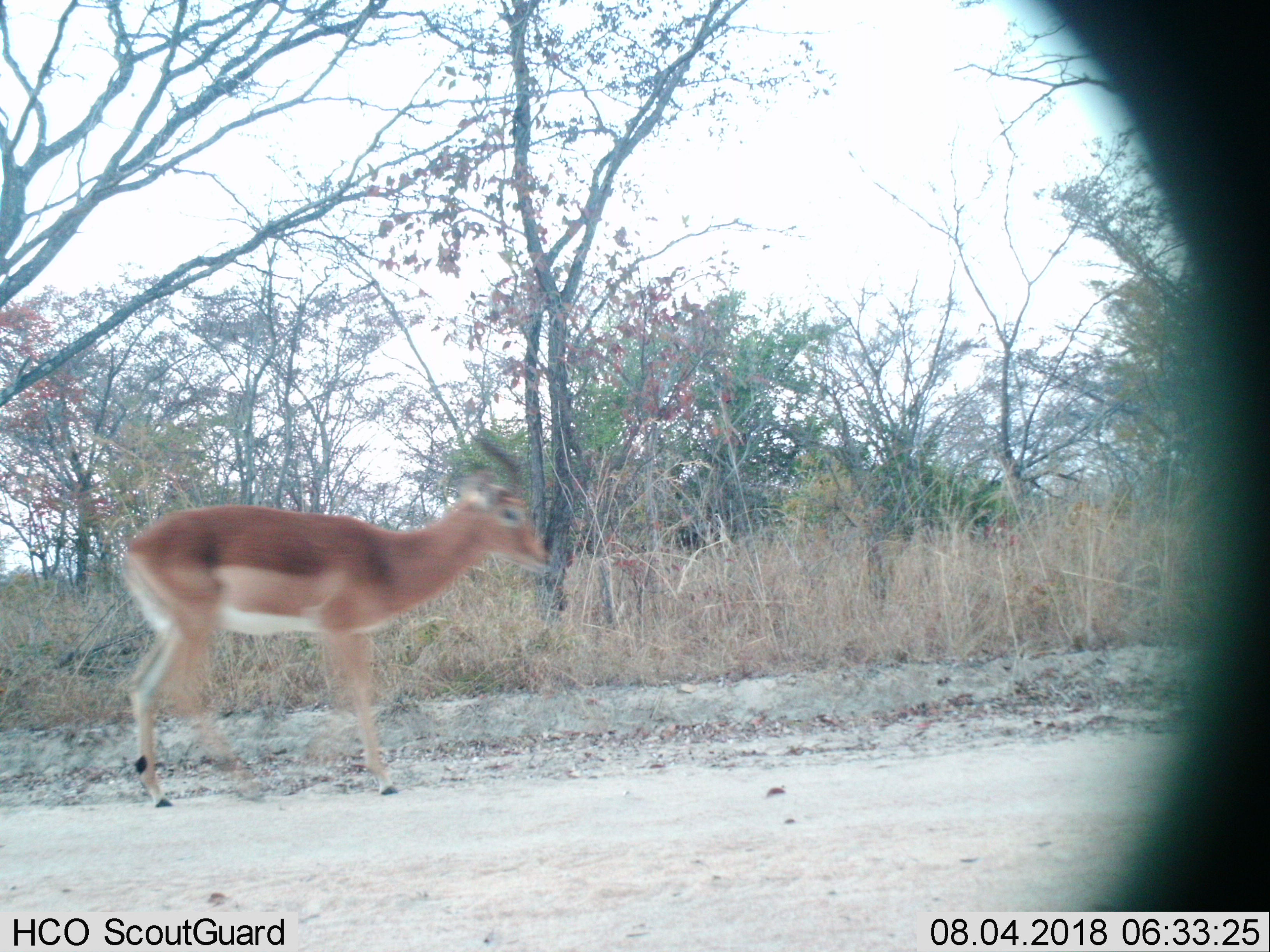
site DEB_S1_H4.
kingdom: Animalia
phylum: Chordata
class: Mammalia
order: Artiodactyla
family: Bovidae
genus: Aepyceros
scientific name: Aepyceros melampus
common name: impala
Impala (Aepyceros melampus), count 1. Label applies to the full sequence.